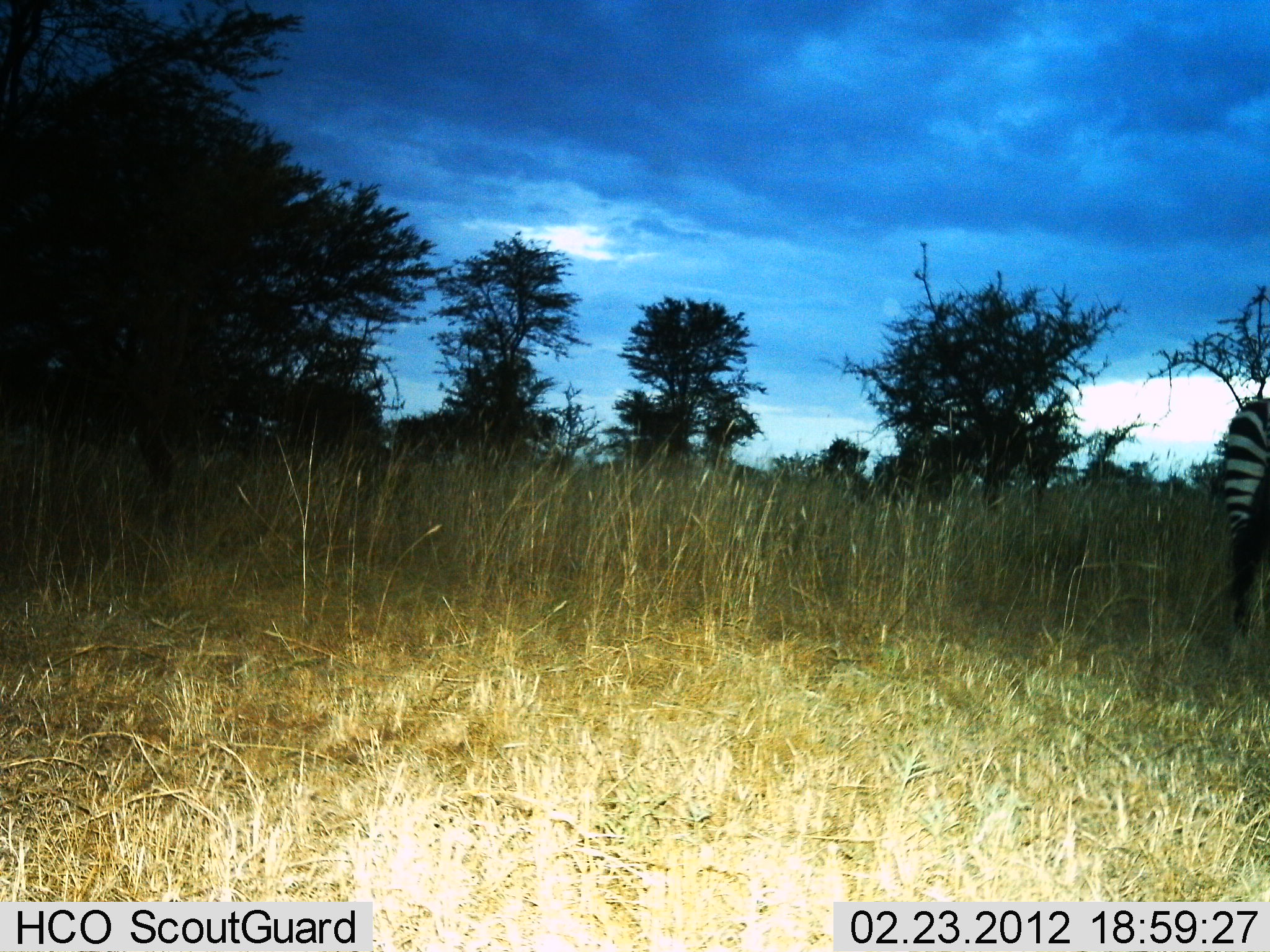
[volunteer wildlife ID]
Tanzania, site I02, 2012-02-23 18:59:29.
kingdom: Animalia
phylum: Chordata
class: Mammalia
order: Perissodactyla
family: Equidae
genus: Equus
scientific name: Equus quagga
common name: plains zebra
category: zebra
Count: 1.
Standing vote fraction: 81%.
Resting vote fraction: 0%.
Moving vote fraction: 19%.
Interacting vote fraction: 0%.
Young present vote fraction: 0%.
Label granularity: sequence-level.